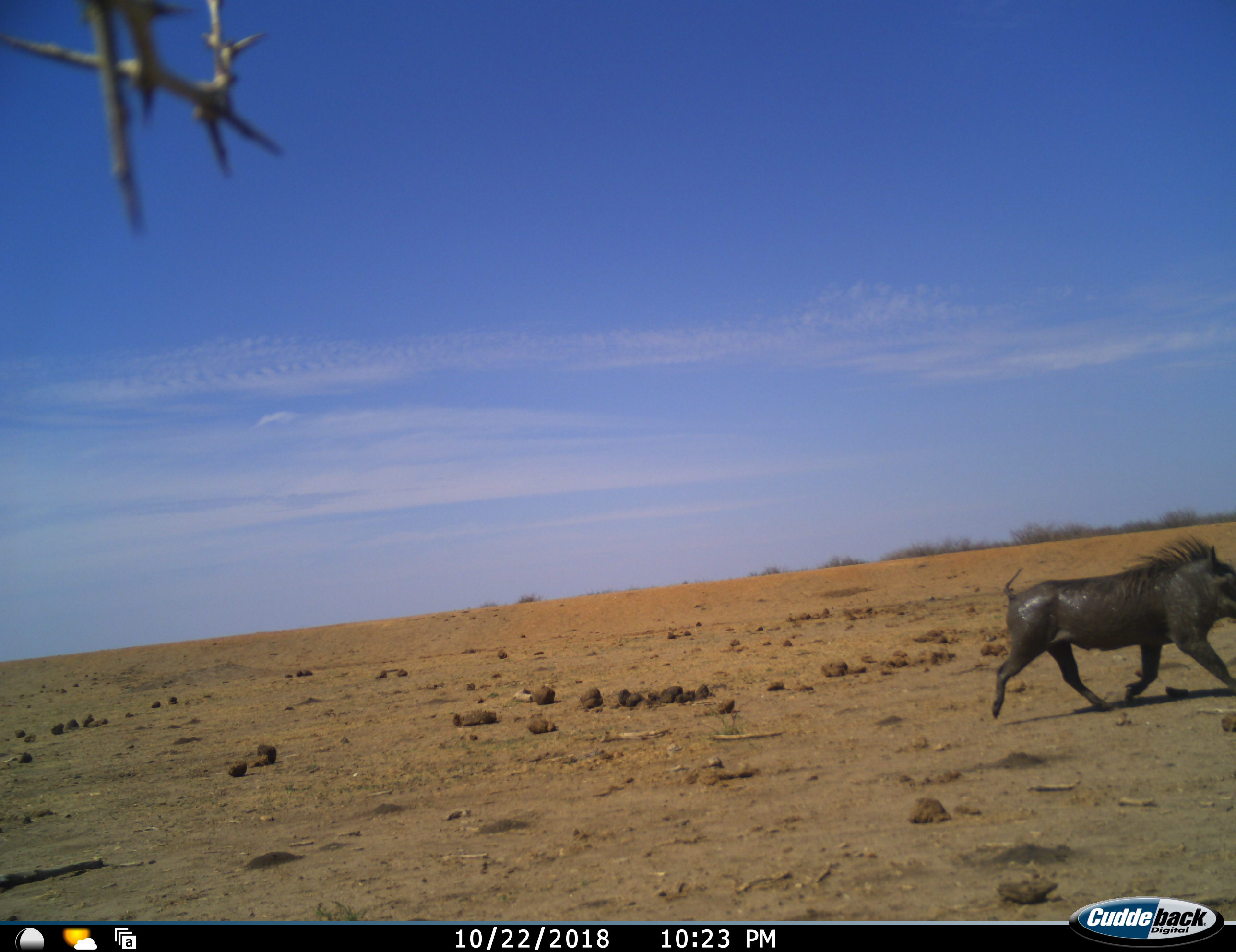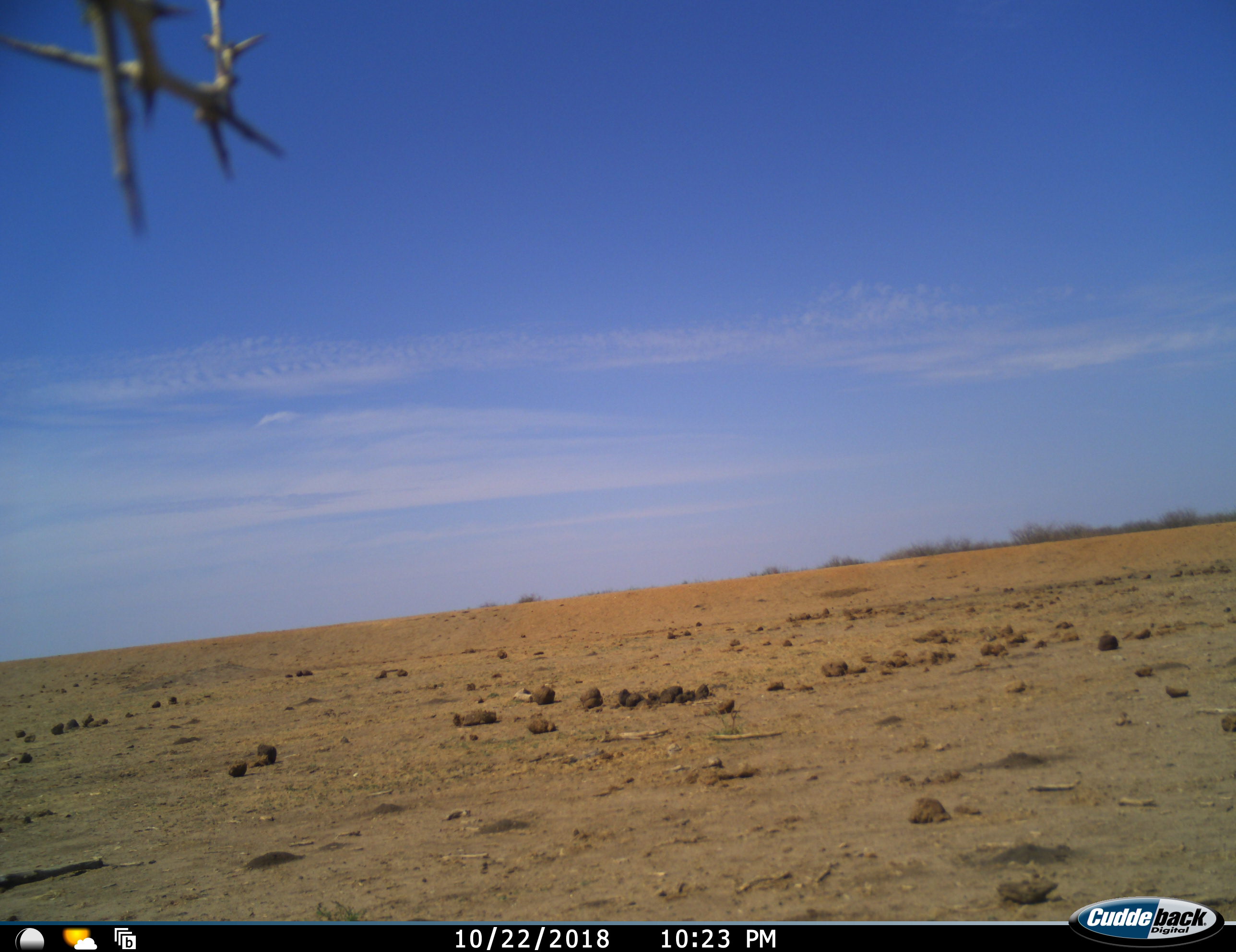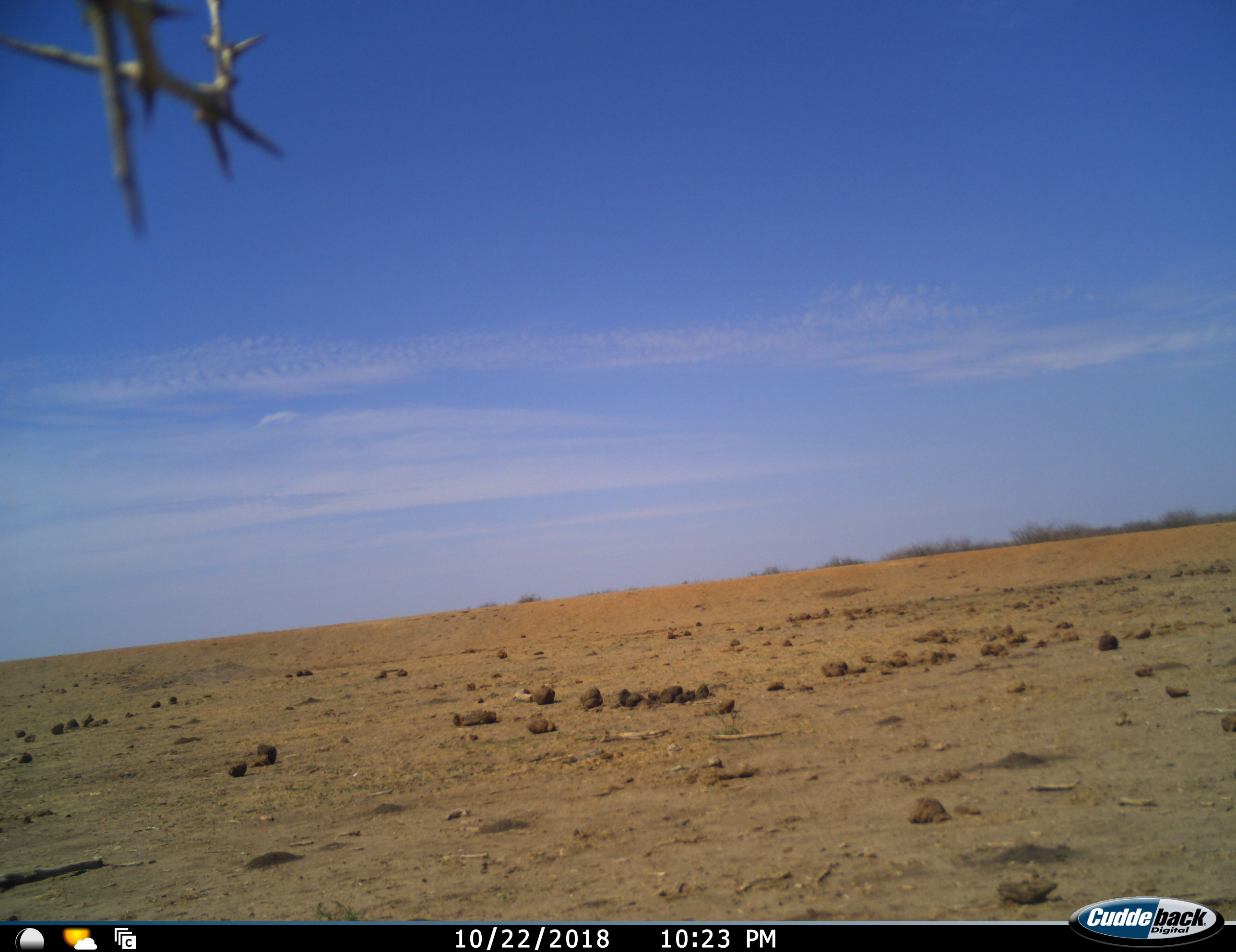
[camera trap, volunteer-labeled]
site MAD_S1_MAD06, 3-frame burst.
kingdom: Animalia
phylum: Chordata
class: Mammalia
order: Artiodactyla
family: Suidae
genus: Phacochoerus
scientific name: Phacochoerus africanus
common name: warthog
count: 1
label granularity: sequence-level